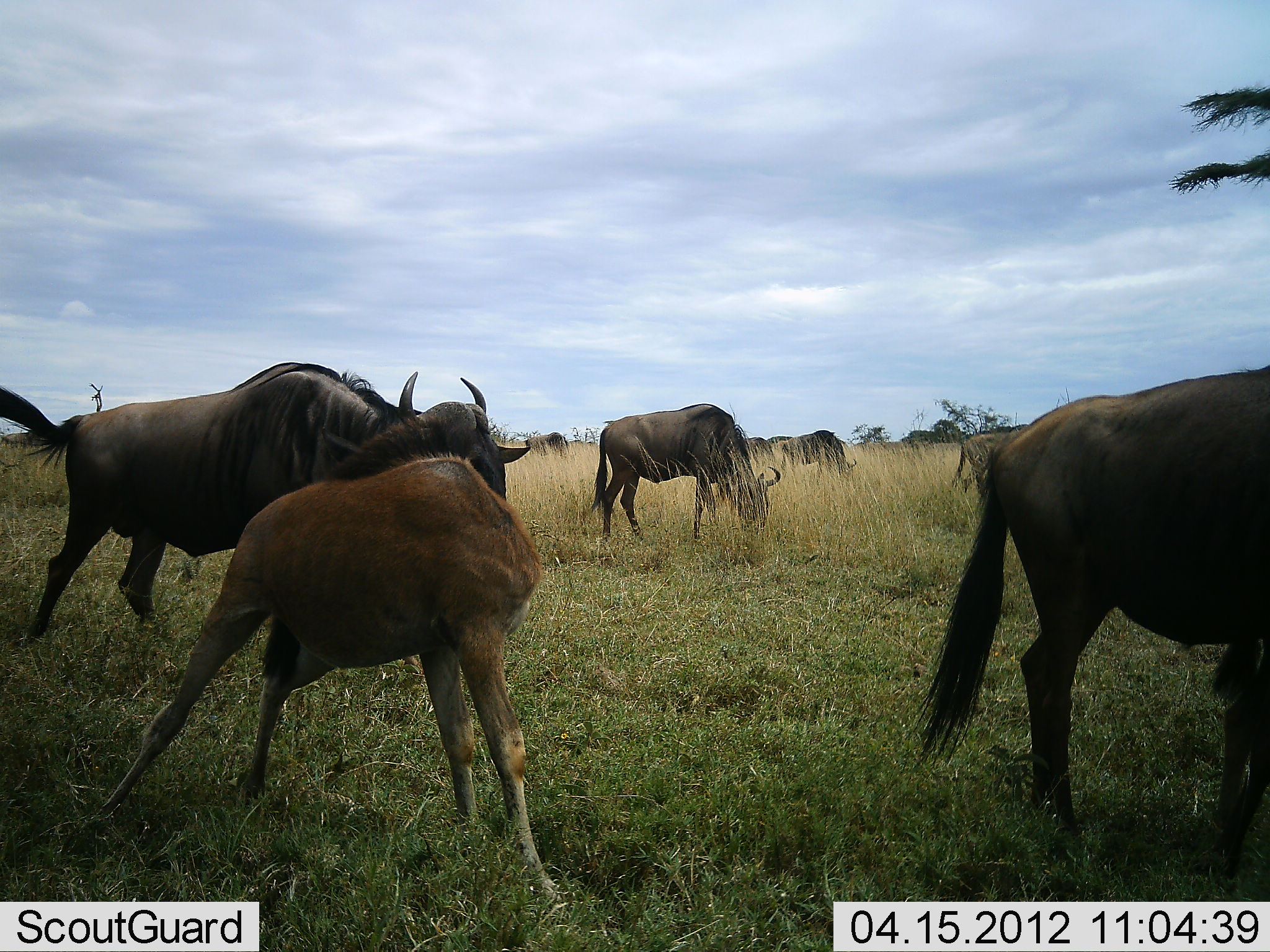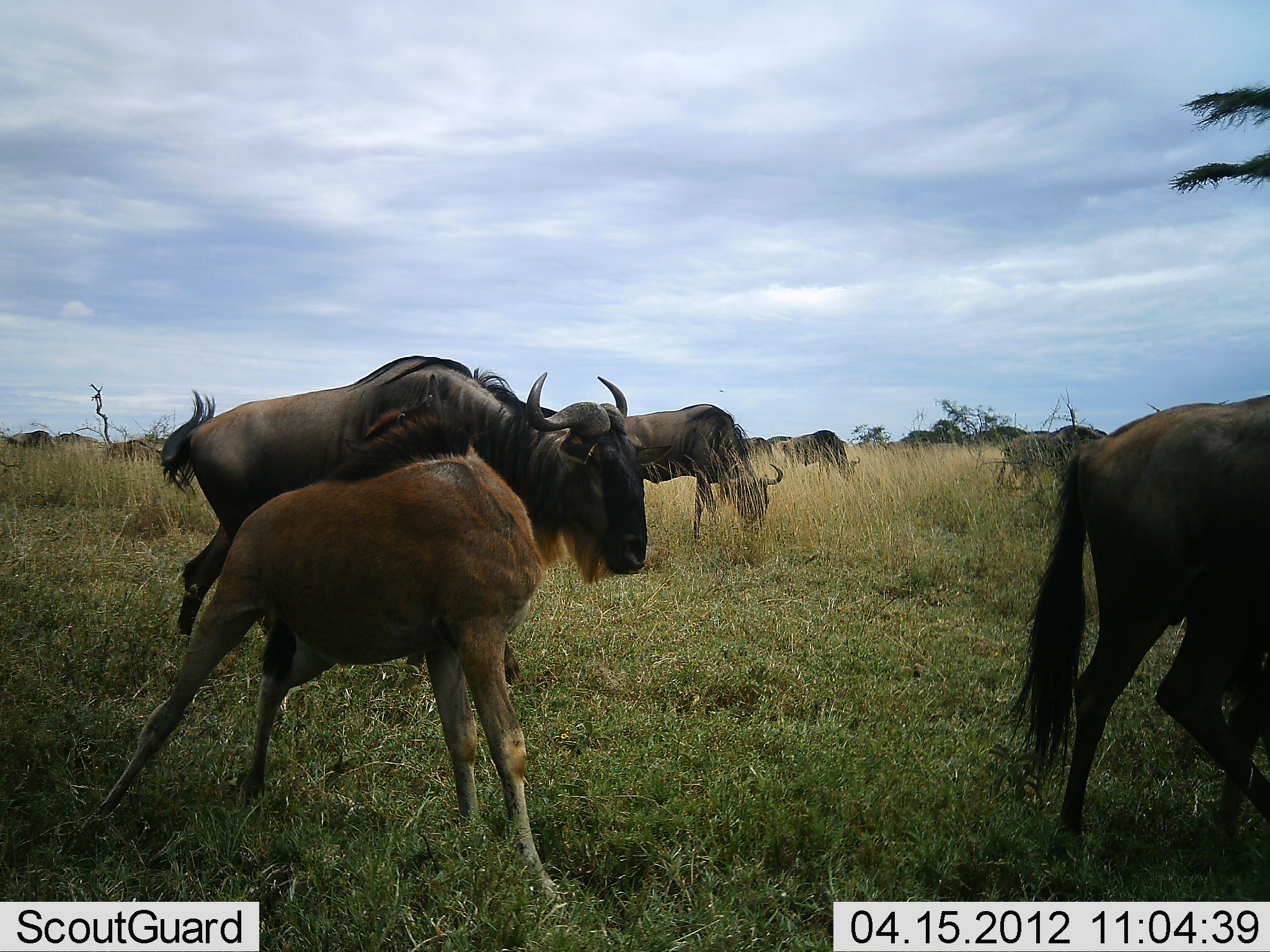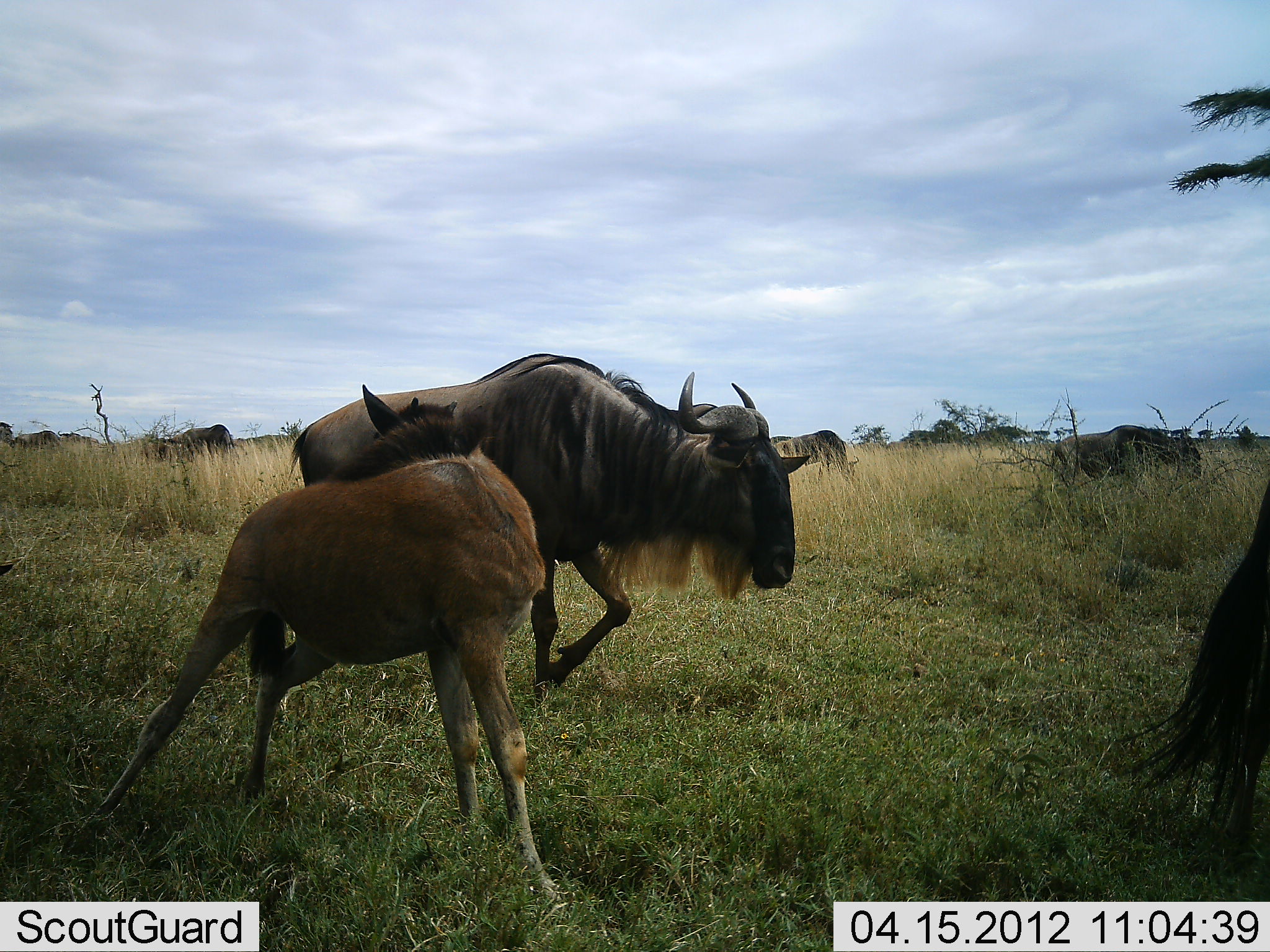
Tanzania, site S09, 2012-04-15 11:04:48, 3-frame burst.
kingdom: Animalia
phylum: Chordata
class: Mammalia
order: Artiodactyla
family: Bovidae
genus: Connochaetes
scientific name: Connochaetes taurinus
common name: blue wildebeest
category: wildebeest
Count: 10.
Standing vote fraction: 40%.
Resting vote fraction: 5%.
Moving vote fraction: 70%.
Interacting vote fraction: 5%.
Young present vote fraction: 85%.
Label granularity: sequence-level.